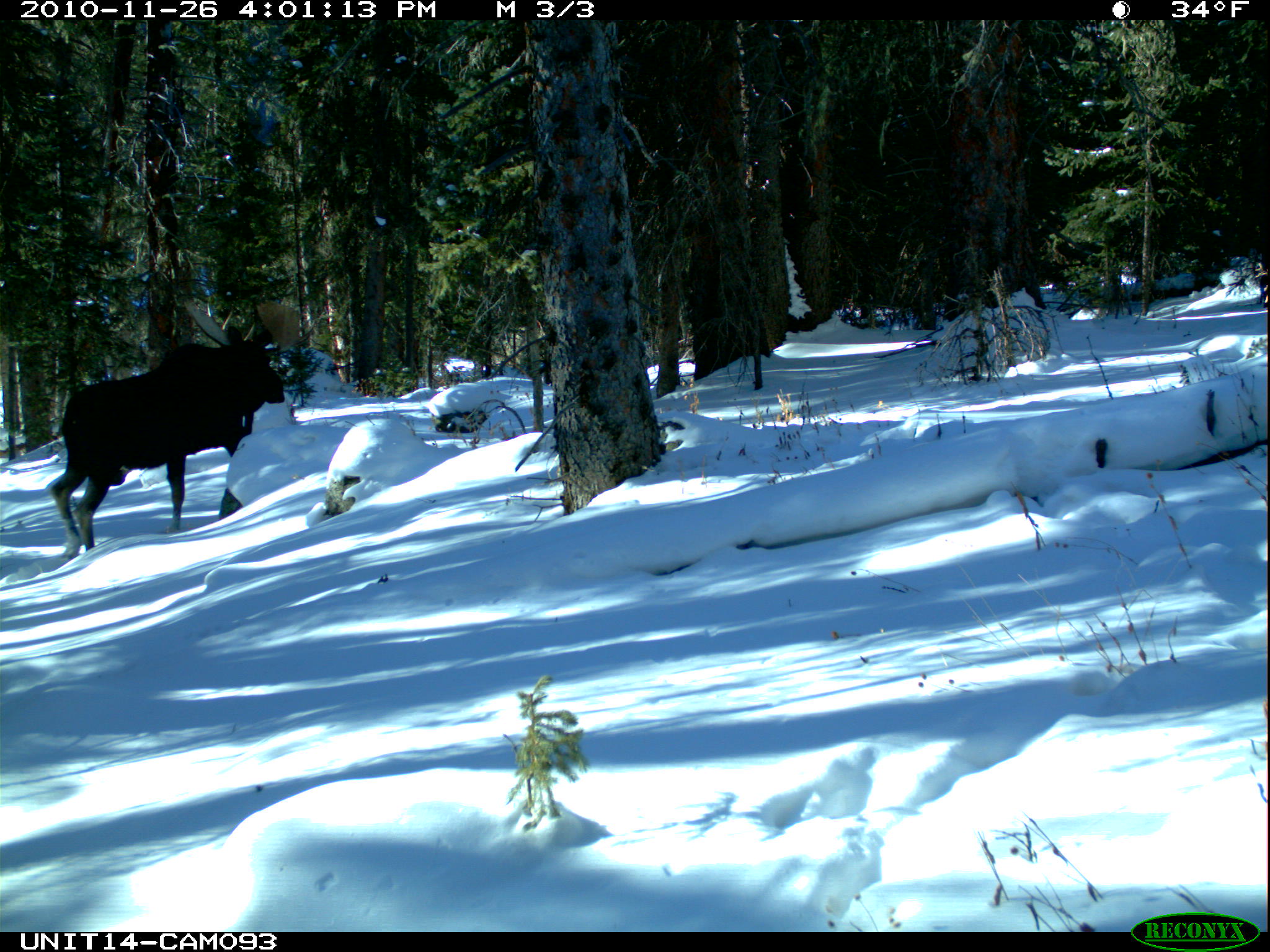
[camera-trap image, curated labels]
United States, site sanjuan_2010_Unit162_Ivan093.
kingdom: Animalia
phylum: Chordata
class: Mammalia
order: Artiodactyla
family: Cervidae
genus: Alces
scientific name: Alces alces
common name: moose